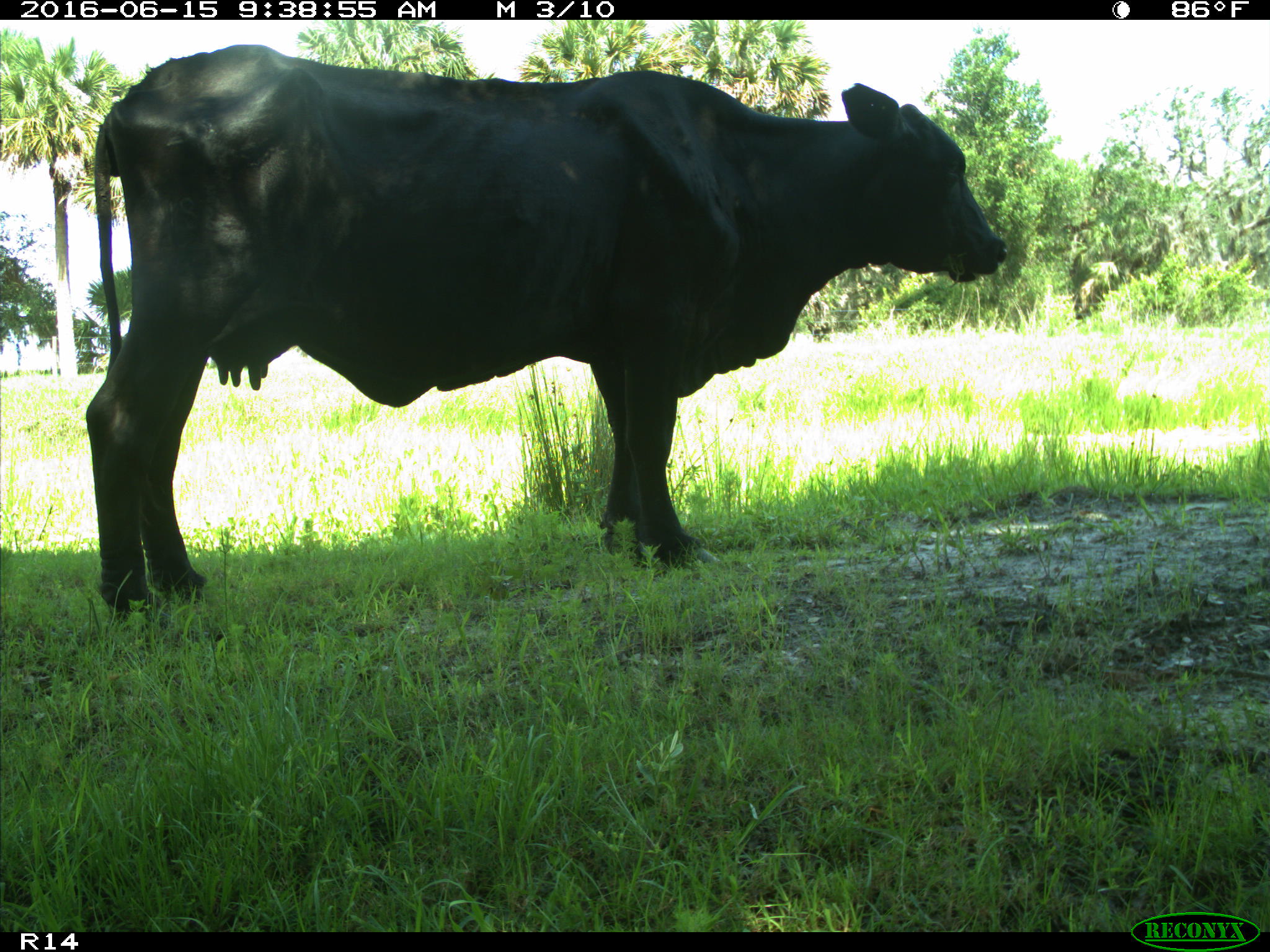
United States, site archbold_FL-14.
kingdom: Animalia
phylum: Chordata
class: Mammalia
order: Artiodactyla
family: Bovidae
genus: Bos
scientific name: Bos taurus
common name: domestic cow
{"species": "Bos taurus (domestic cow)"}